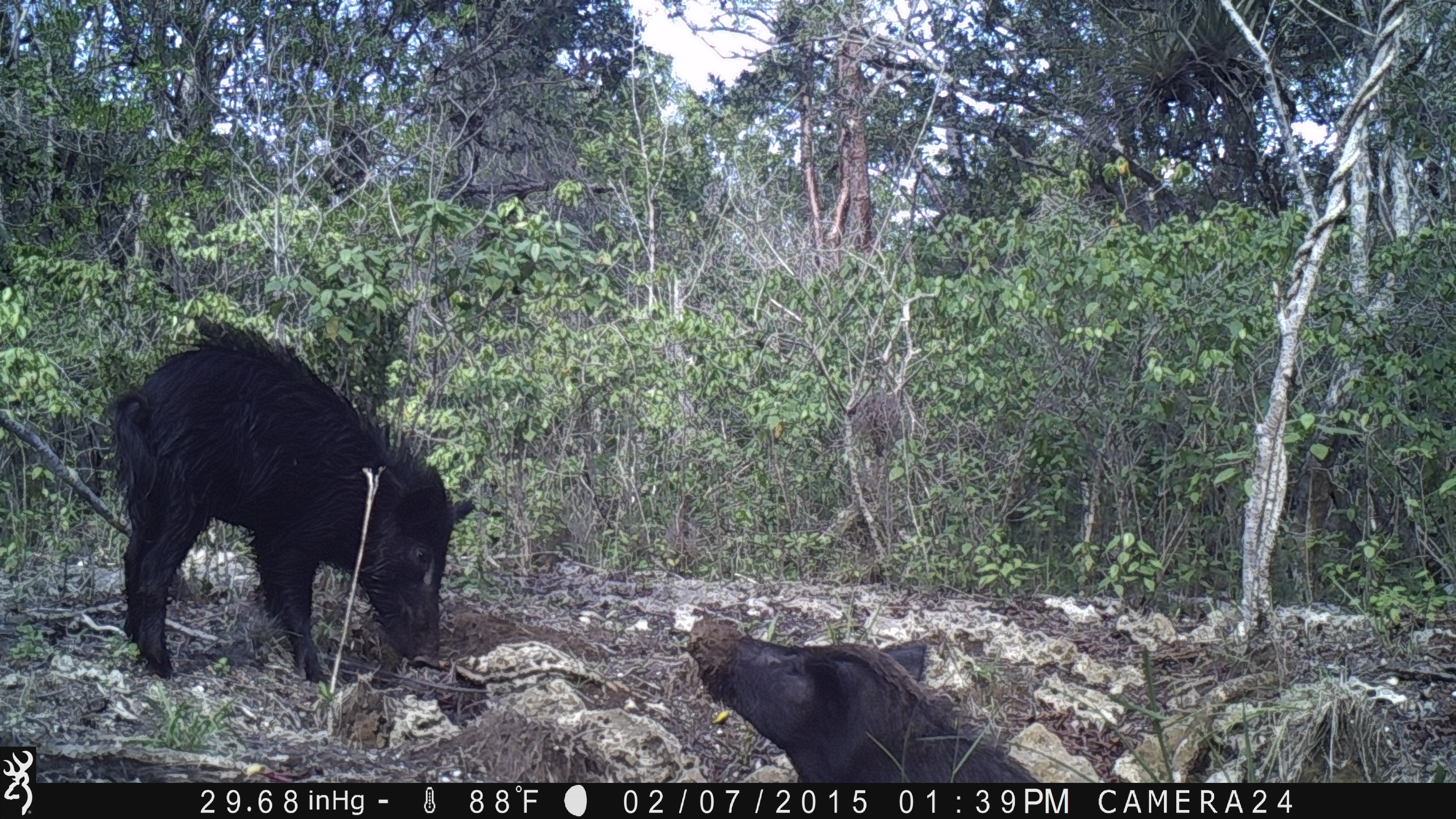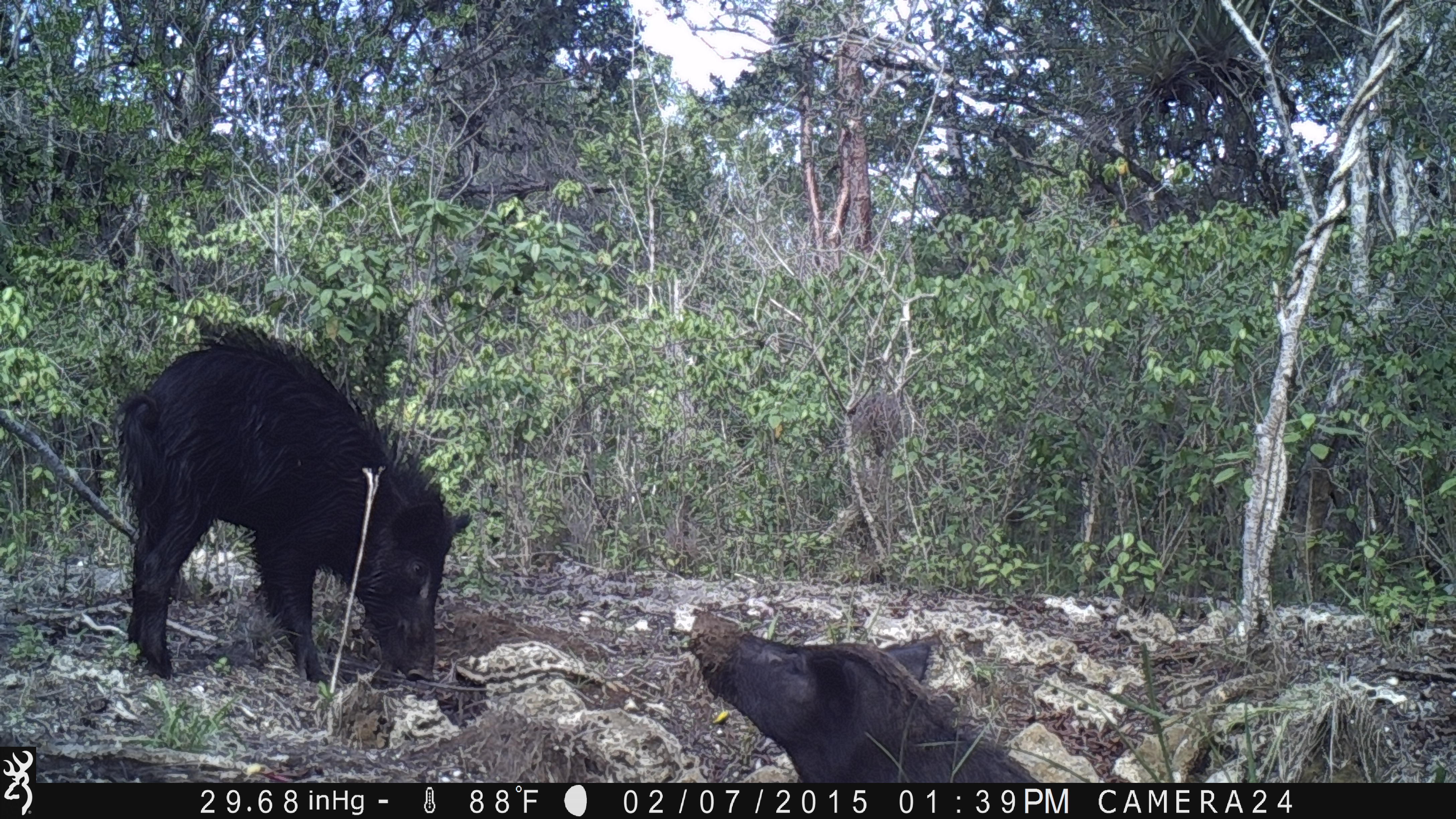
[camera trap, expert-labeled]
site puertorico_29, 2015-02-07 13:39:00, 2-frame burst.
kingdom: Animalia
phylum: Chordata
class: Mammalia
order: Artiodactyla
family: Suidae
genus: Sus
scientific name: Sus scrofa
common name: pig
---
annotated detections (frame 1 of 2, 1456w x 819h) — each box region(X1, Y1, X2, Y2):
pig: region(101, 320, 474, 688); region(672, 616, 1048, 783)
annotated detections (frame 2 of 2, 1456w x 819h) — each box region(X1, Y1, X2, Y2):
pig: region(109, 332, 469, 688); region(672, 604, 1049, 784)